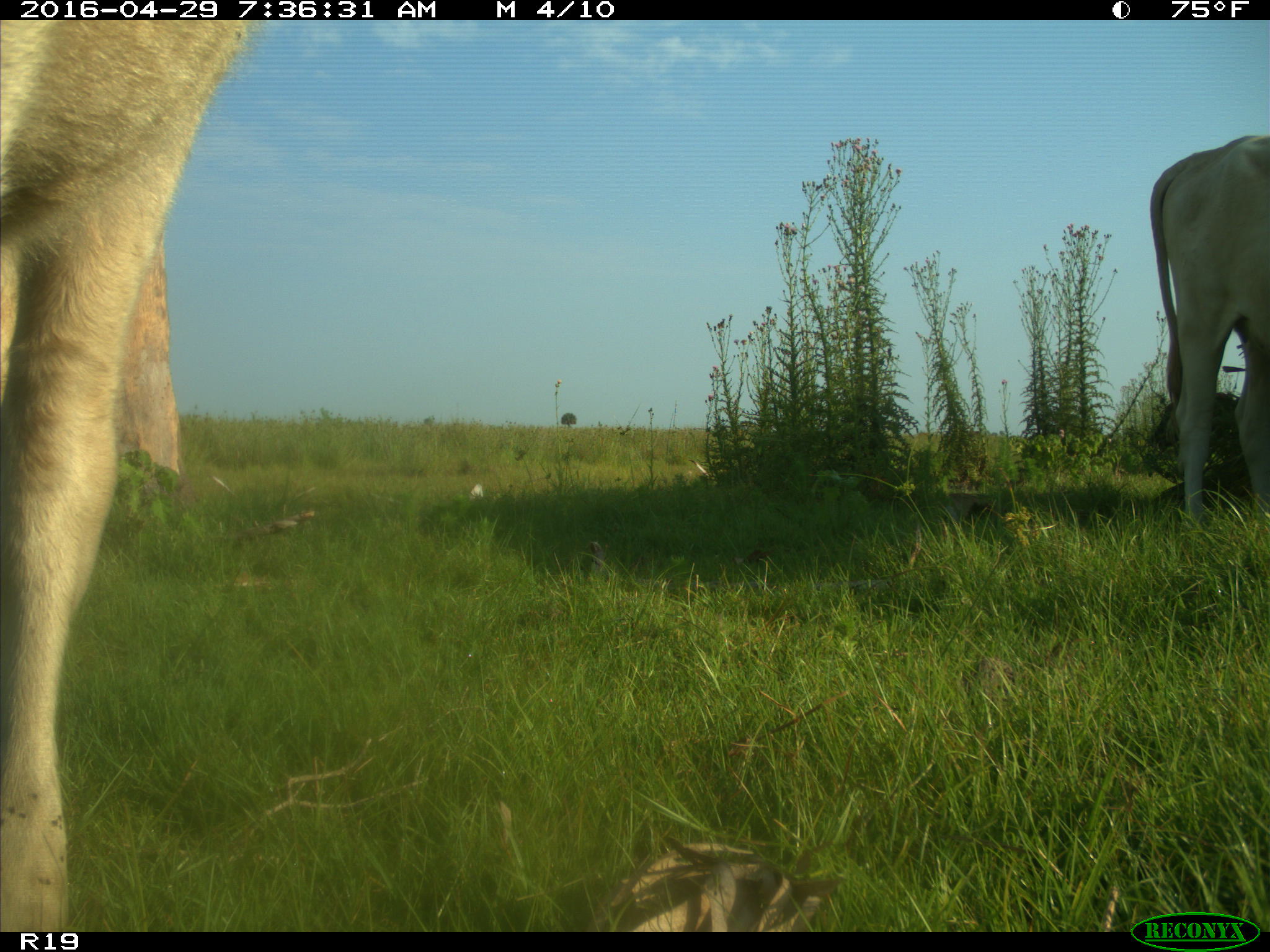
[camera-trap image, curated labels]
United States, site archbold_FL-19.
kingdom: Animalia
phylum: Chordata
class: Mammalia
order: Artiodactyla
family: Bovidae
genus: Bos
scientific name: Bos taurus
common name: domestic cow